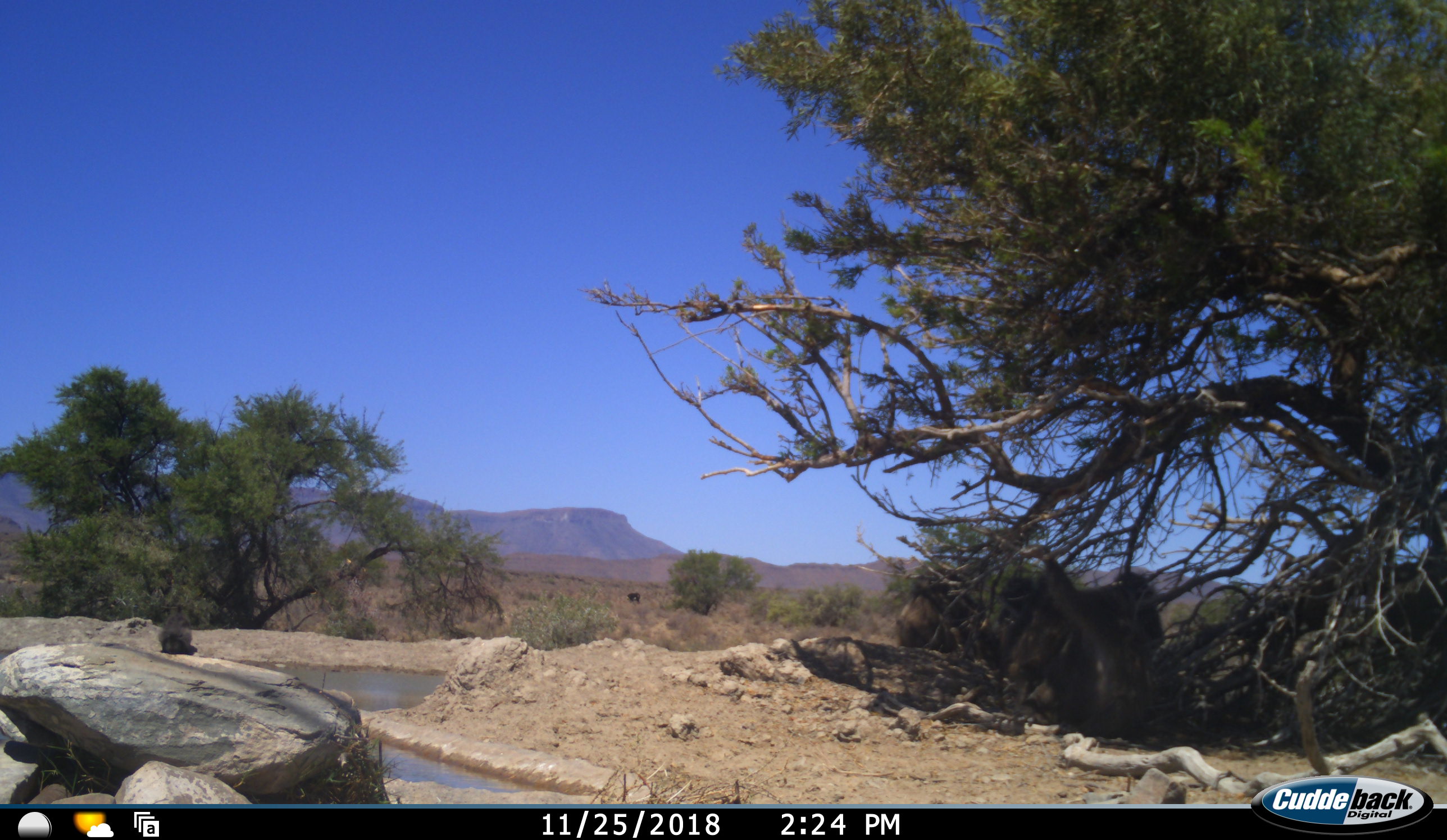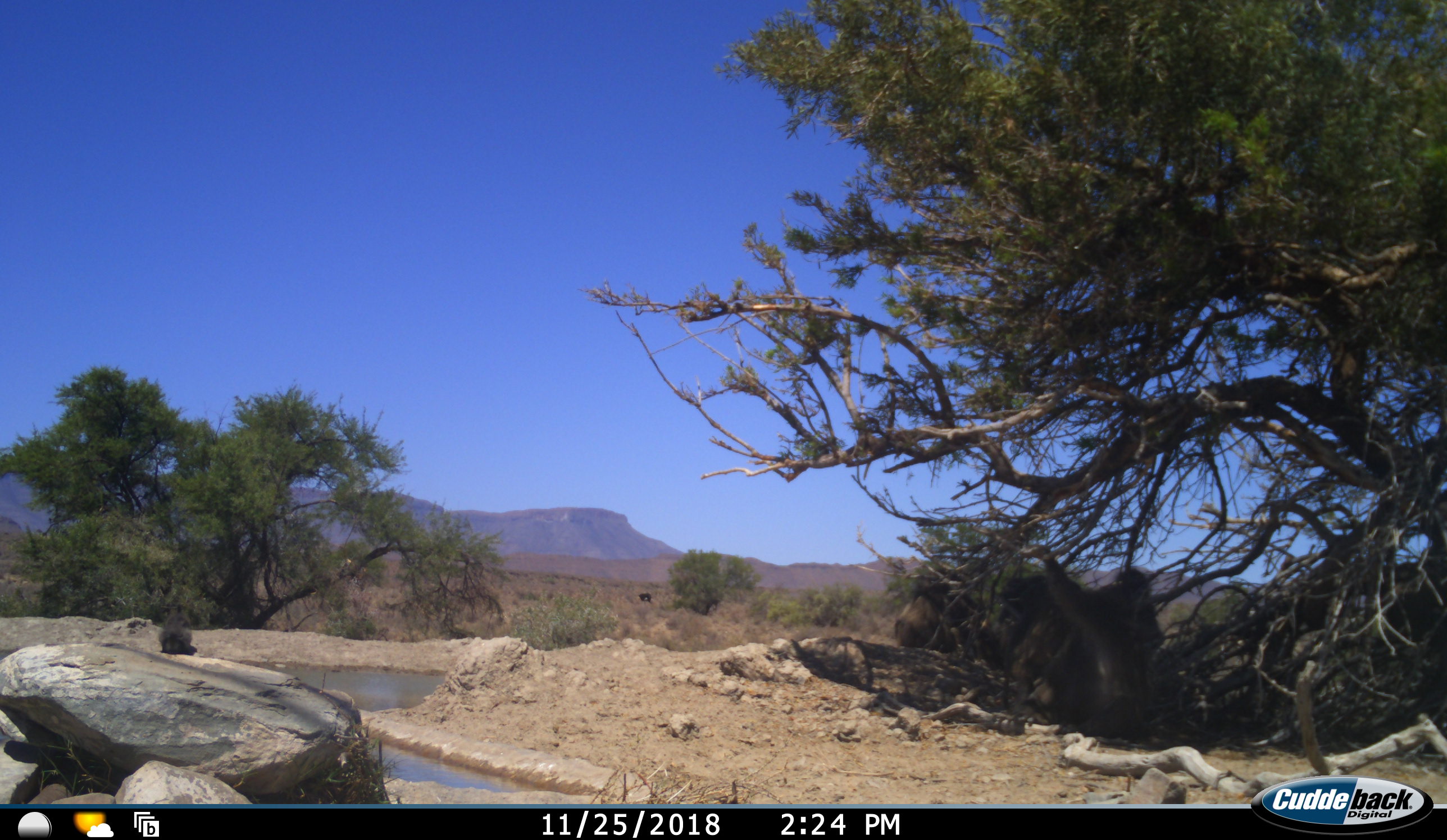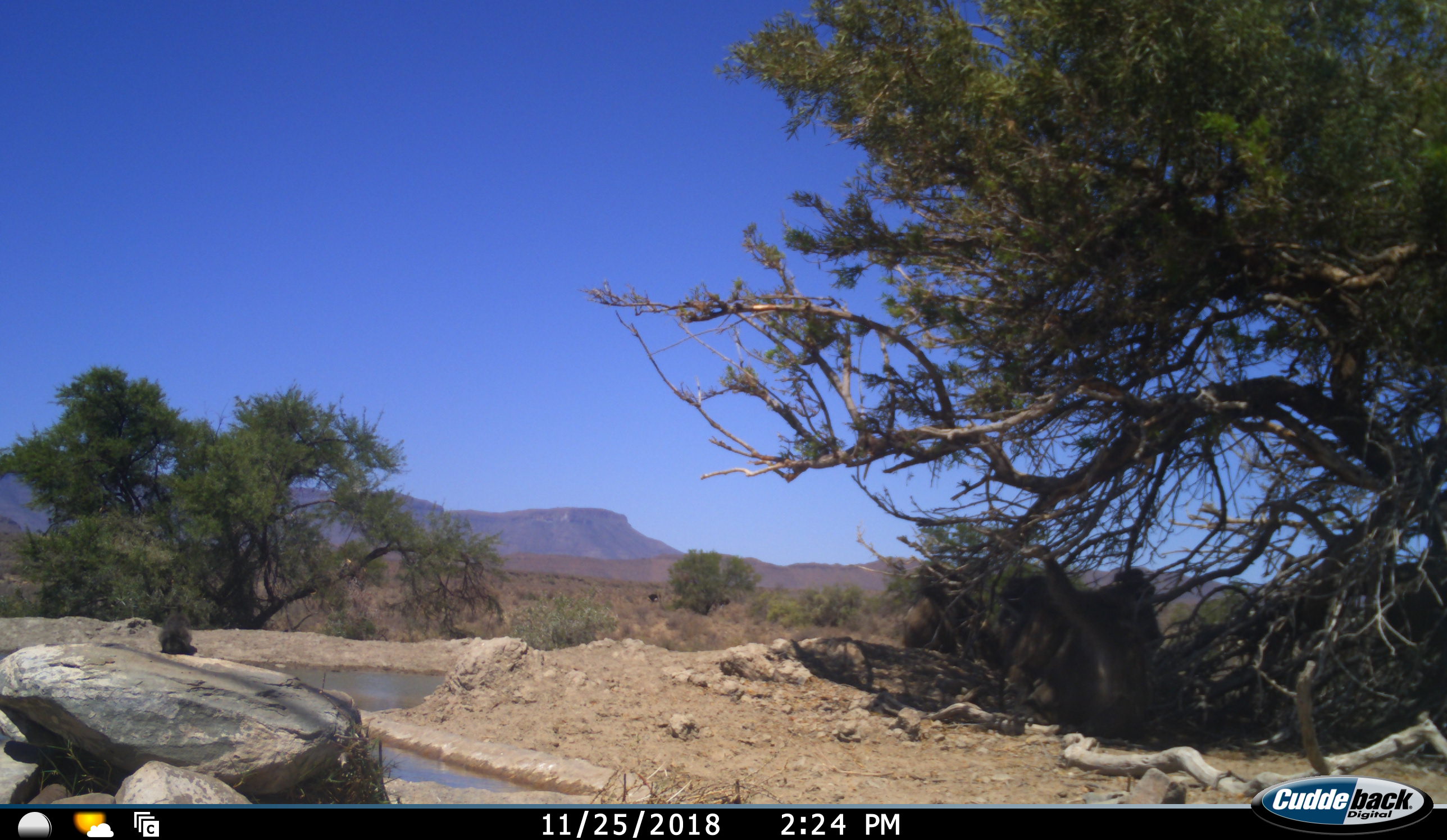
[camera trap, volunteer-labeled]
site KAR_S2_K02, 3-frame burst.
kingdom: Animalia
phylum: Chordata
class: Mammalia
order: Primates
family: Cercopithecidae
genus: Papio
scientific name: Papio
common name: baboon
Baboon (Papio), count 4. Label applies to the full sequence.